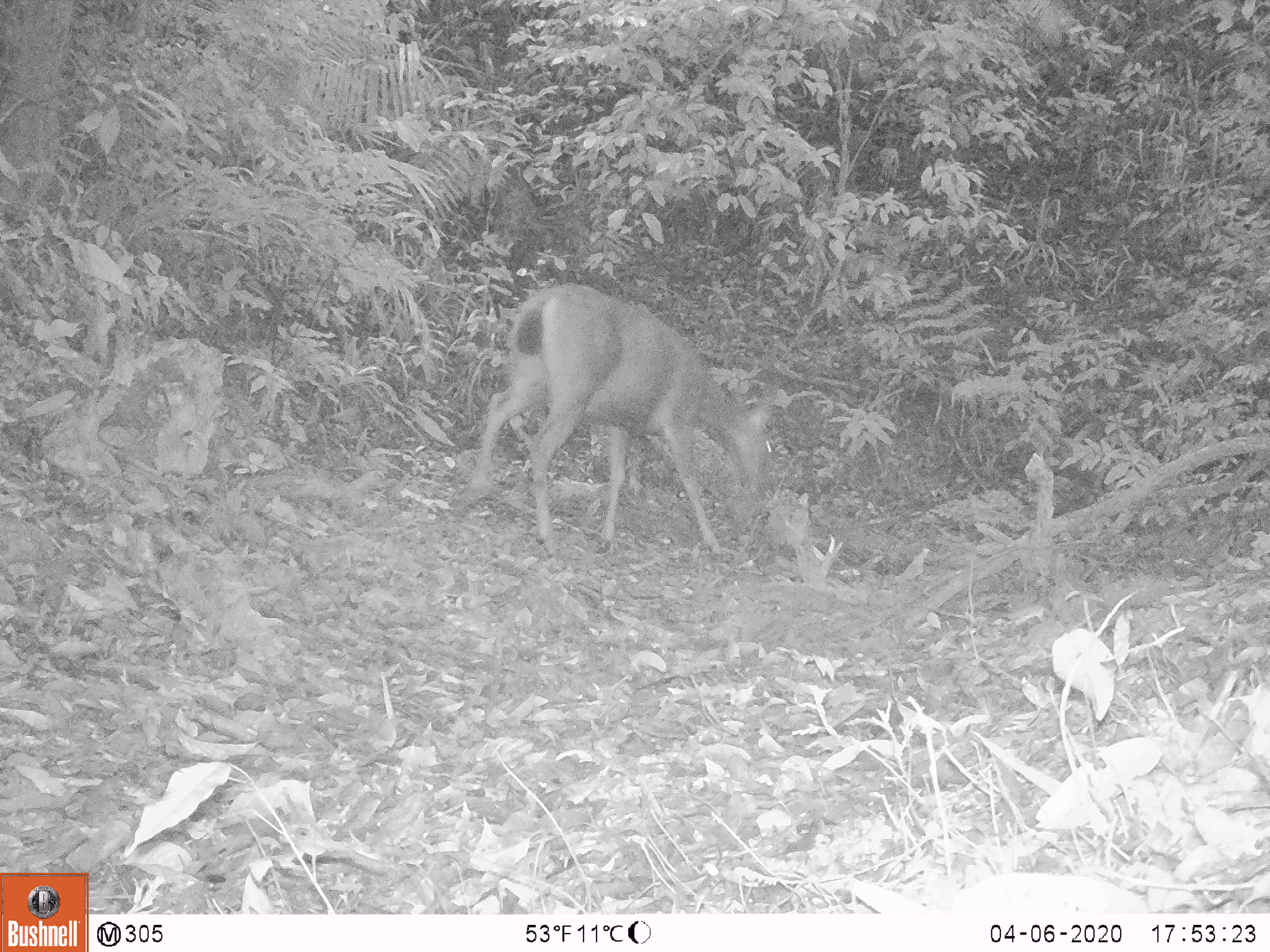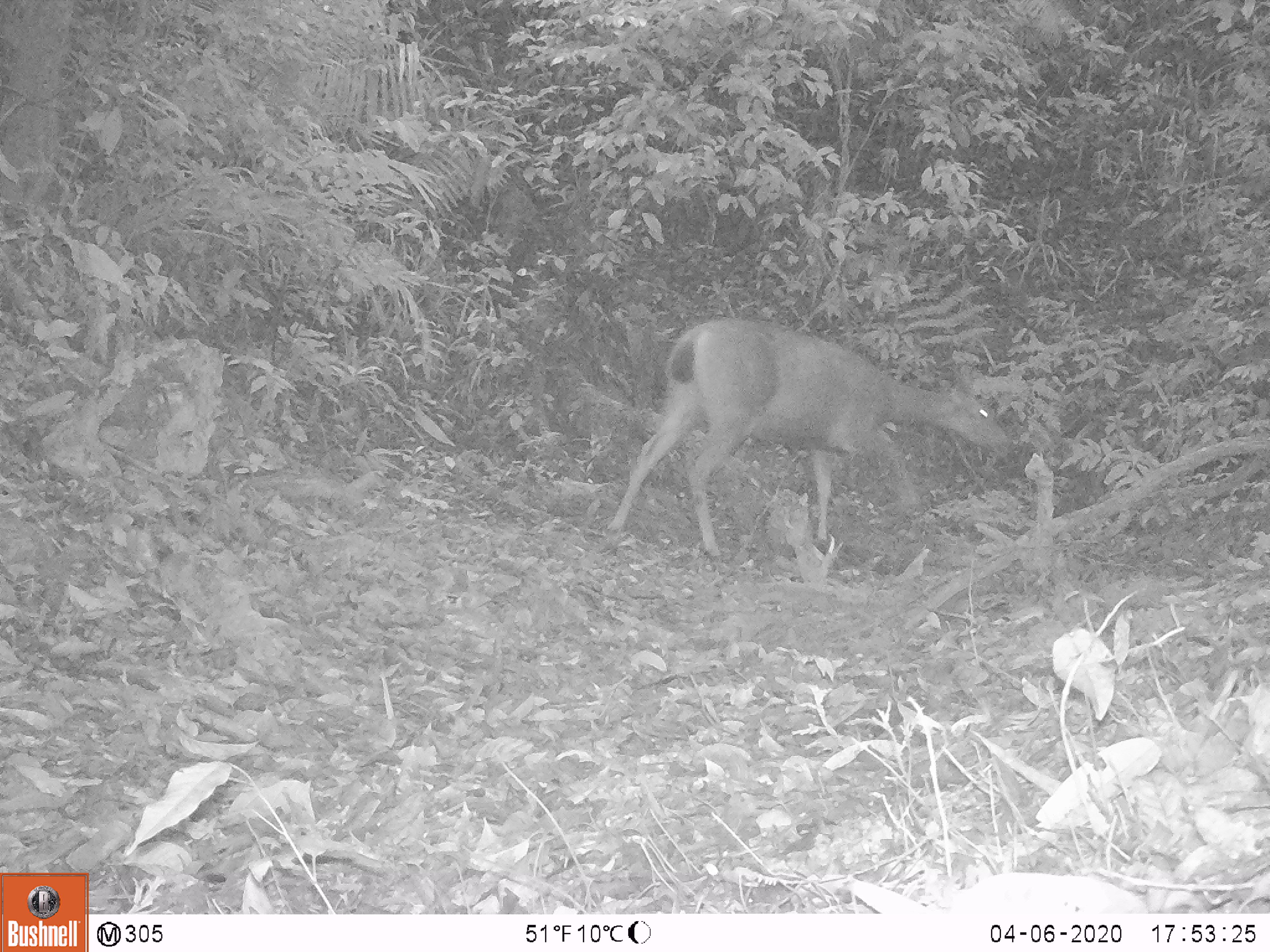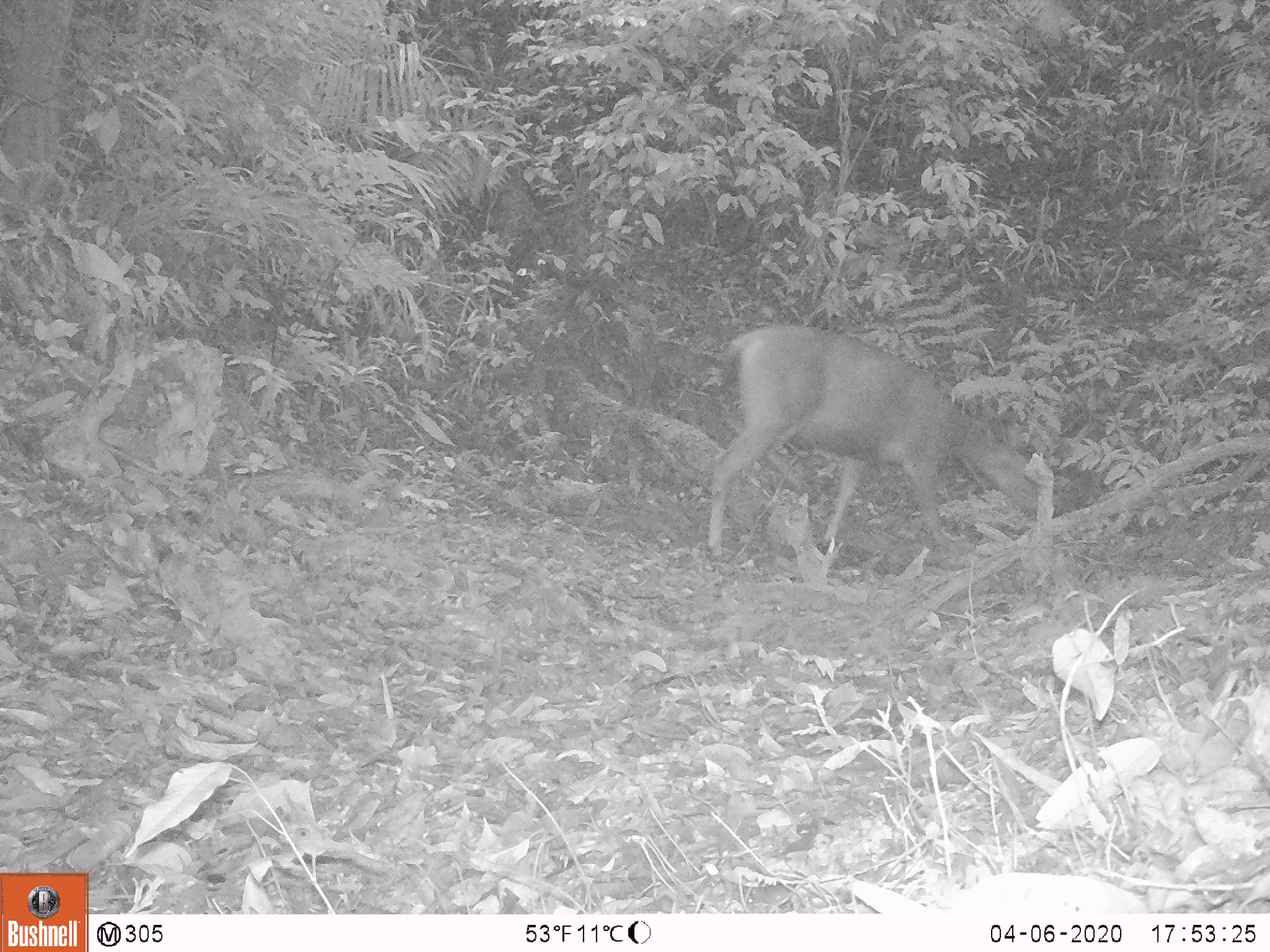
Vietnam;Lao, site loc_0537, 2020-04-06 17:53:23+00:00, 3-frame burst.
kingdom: Animalia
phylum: Chordata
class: Mammalia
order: Artiodactyla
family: Cervidae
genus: Rusa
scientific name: Rusa unicolor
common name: sambar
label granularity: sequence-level